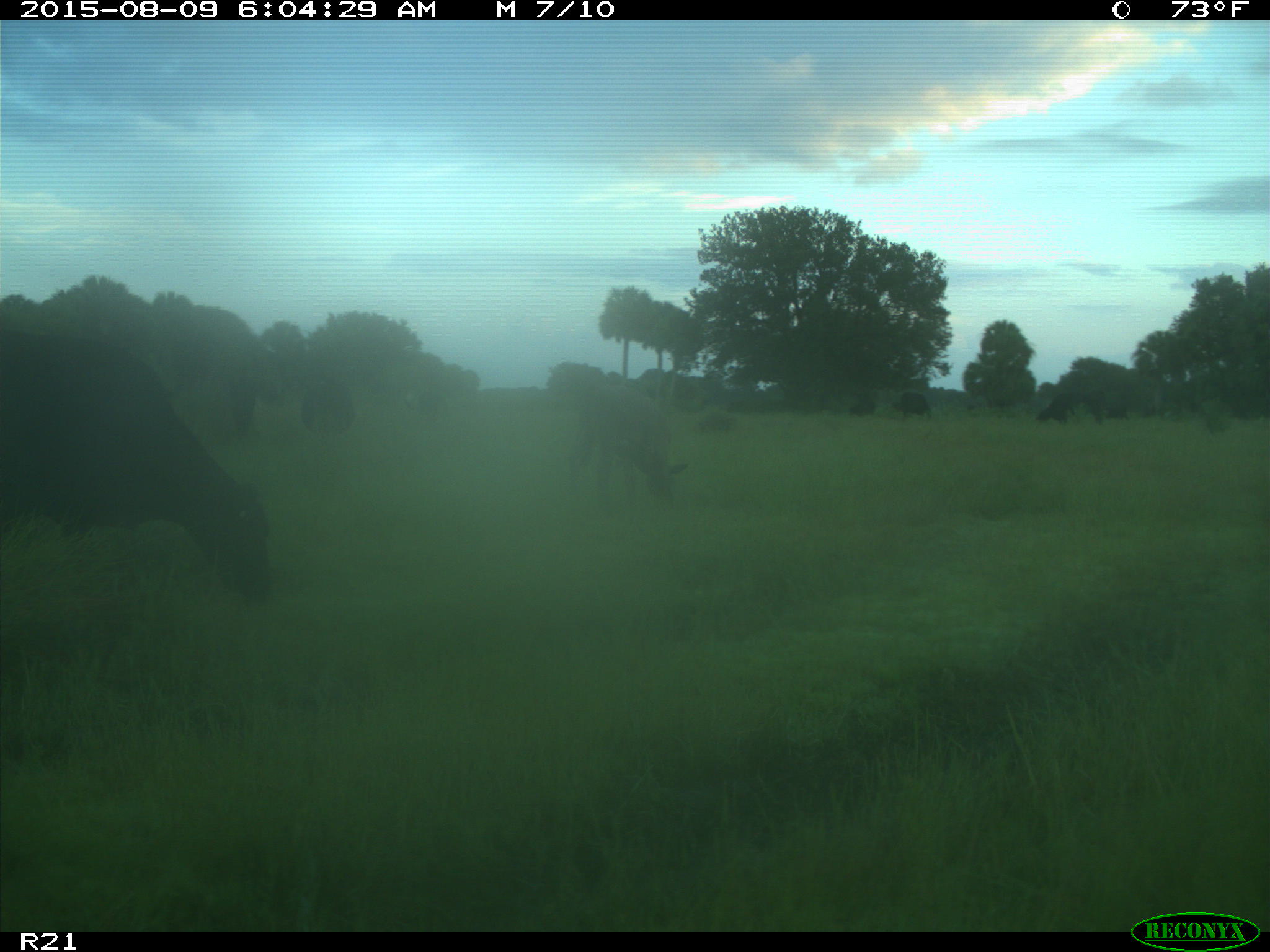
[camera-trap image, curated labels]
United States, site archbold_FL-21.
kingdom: Animalia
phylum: Chordata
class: Mammalia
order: Artiodactyla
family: Bovidae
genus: Bos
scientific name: Bos taurus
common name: domestic cow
Bos taurus (domestic cow).